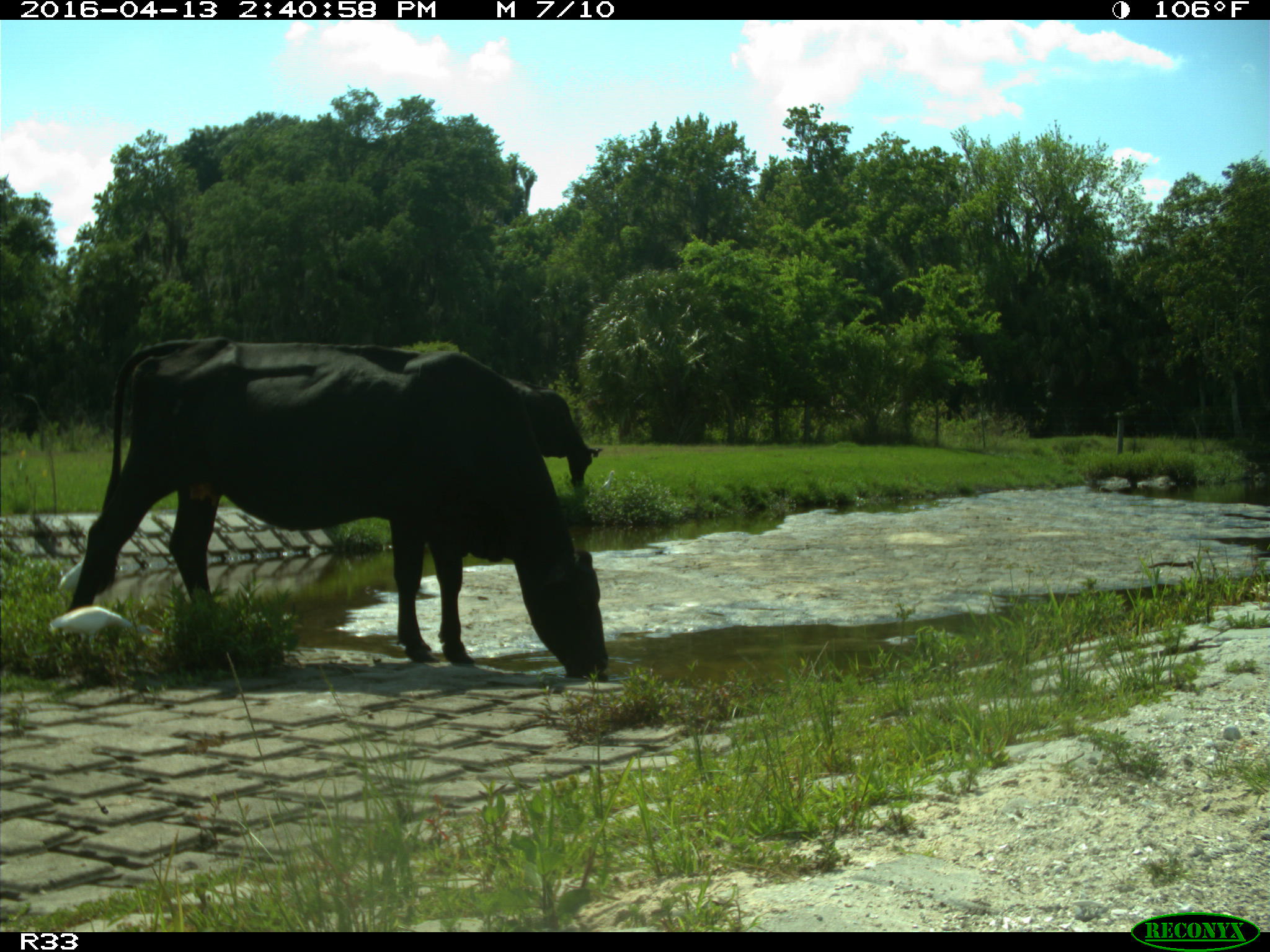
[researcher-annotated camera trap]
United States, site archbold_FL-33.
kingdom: Animalia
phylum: Chordata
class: Mammalia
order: Artiodactyla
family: Bovidae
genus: Bos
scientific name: Bos taurus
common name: domestic cow